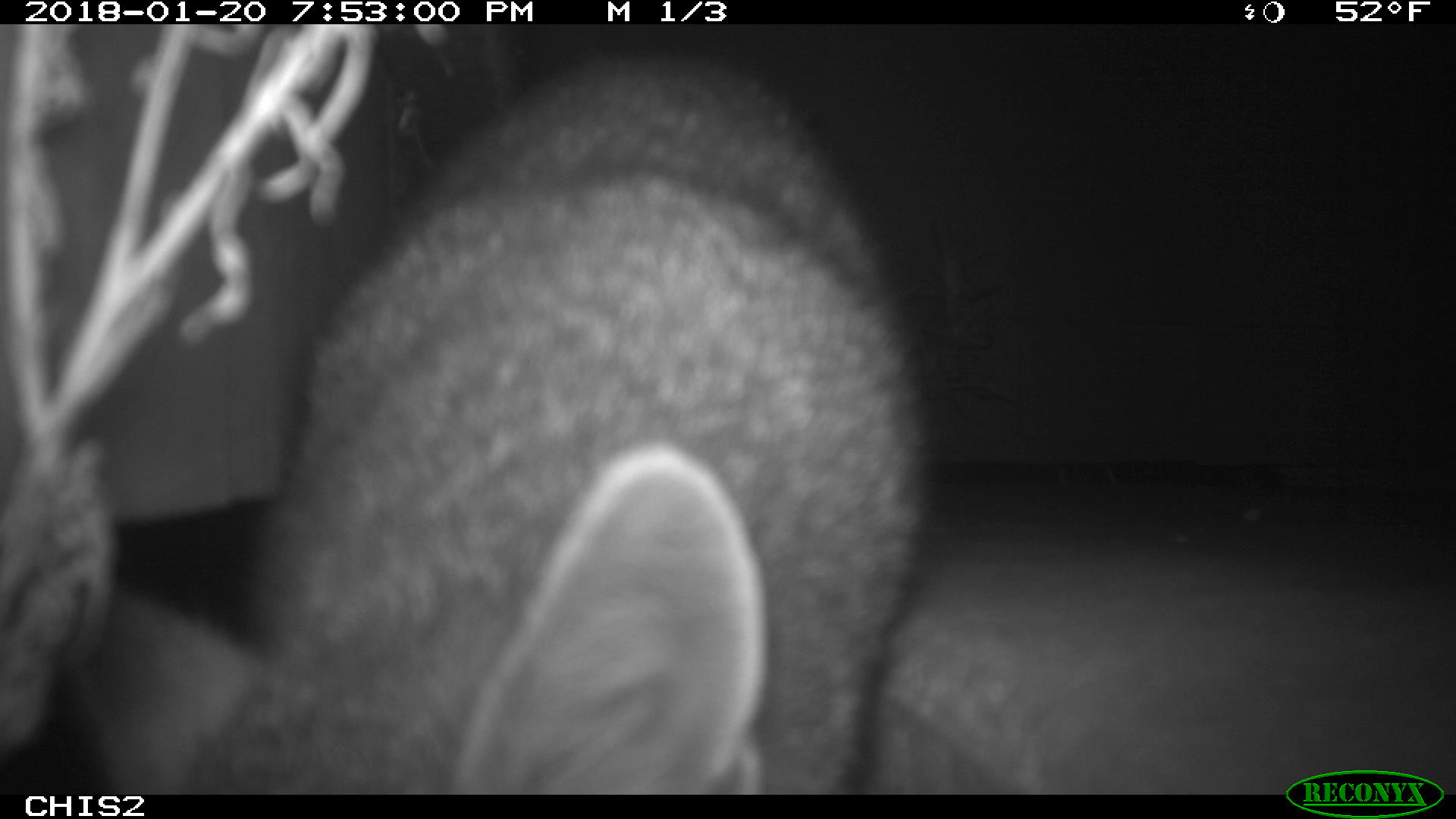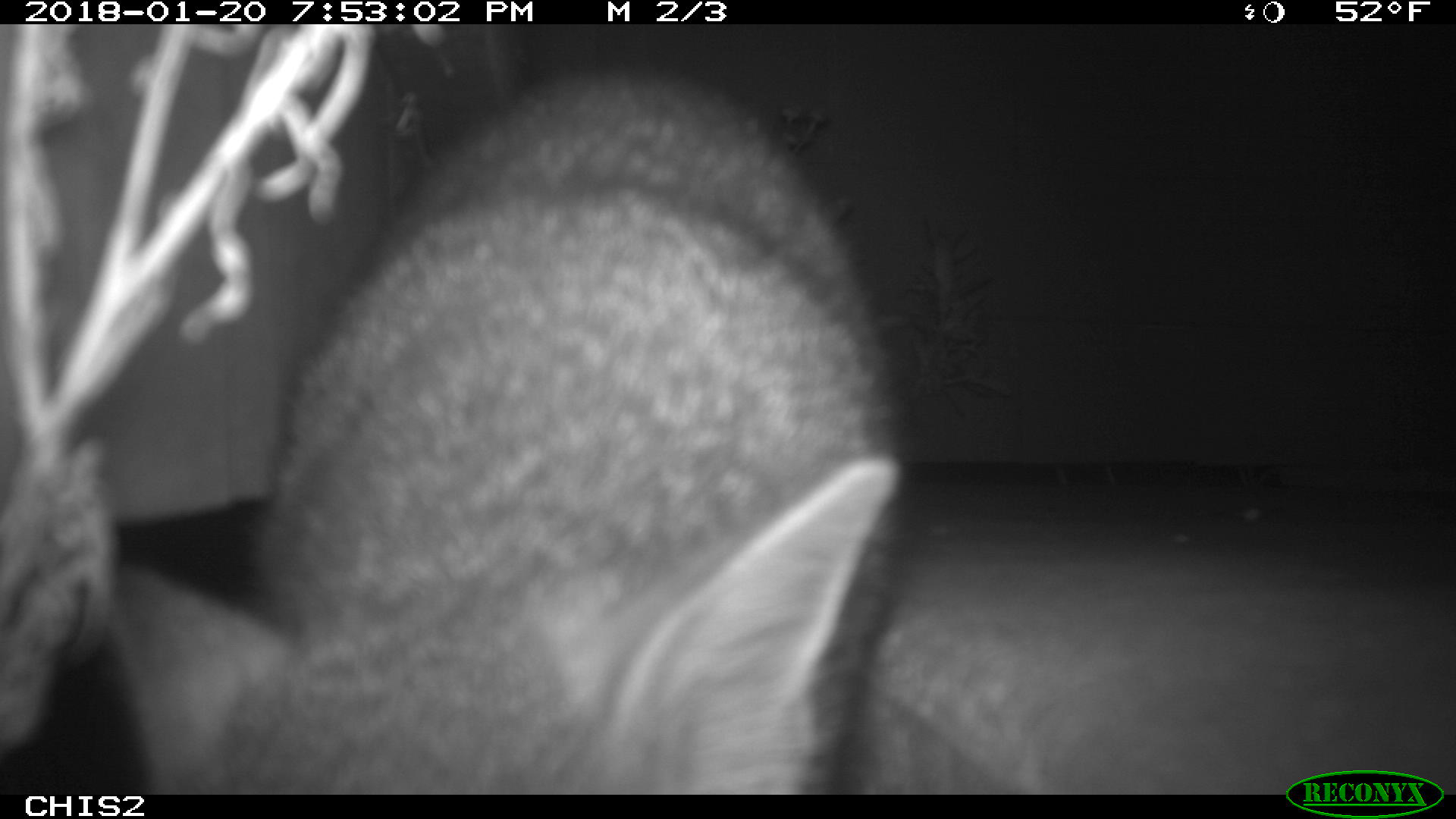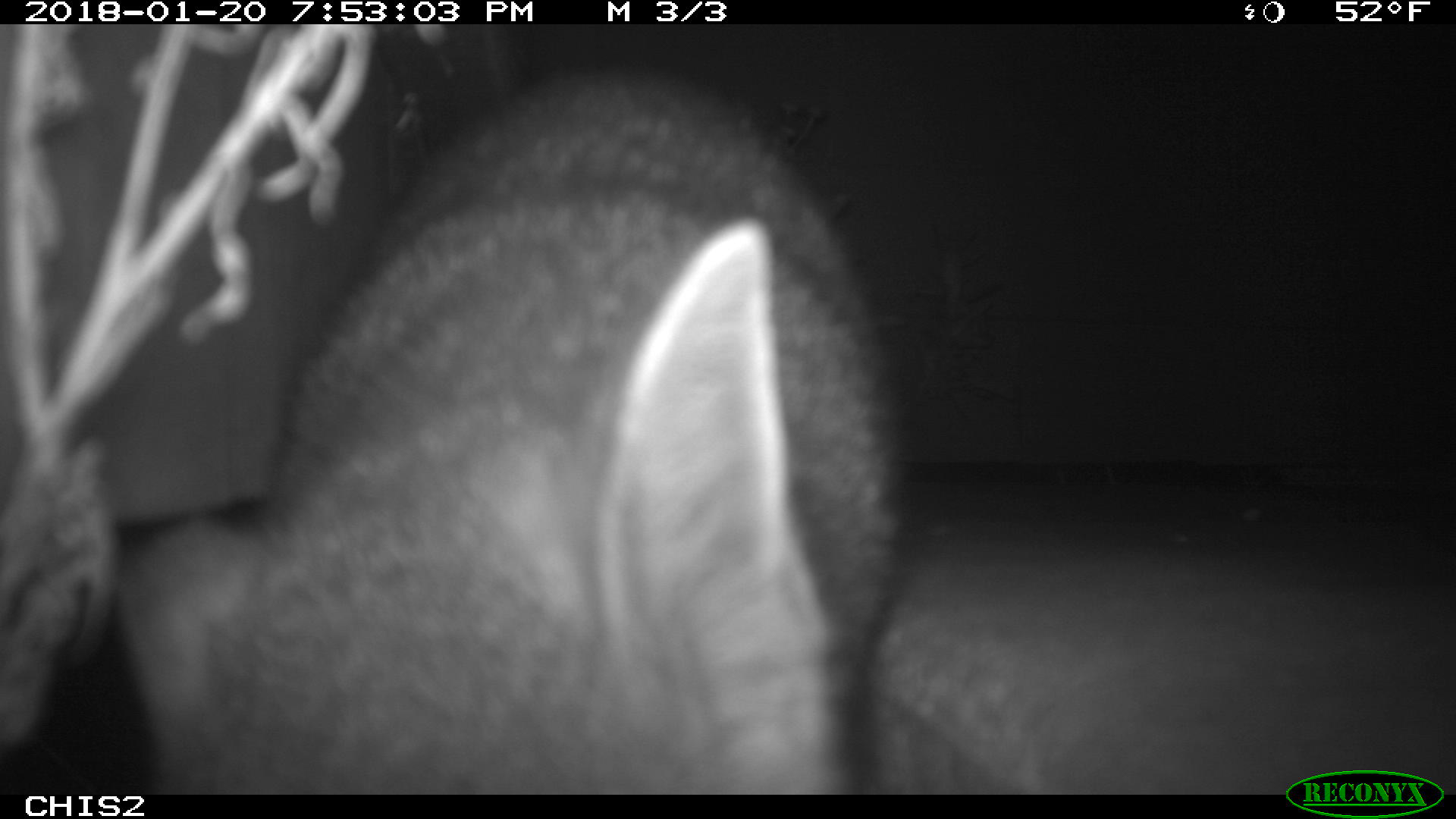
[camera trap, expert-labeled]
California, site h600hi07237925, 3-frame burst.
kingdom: Animalia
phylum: Chordata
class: Mammalia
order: Carnivora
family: Canidae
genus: Urocyon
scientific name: Urocyon littoralis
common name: island fox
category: fox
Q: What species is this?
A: Fox (island fox) (Urocyon littoralis).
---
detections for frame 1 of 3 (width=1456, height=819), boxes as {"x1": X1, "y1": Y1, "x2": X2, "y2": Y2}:
fox: {"x1": 72, "y1": 59, "x2": 925, "y2": 794}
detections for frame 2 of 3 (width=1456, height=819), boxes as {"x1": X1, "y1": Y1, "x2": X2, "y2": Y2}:
fox: {"x1": 109, "y1": 72, "x2": 900, "y2": 794}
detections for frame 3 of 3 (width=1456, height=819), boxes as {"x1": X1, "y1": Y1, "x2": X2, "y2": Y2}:
fox: {"x1": 116, "y1": 62, "x2": 904, "y2": 796}